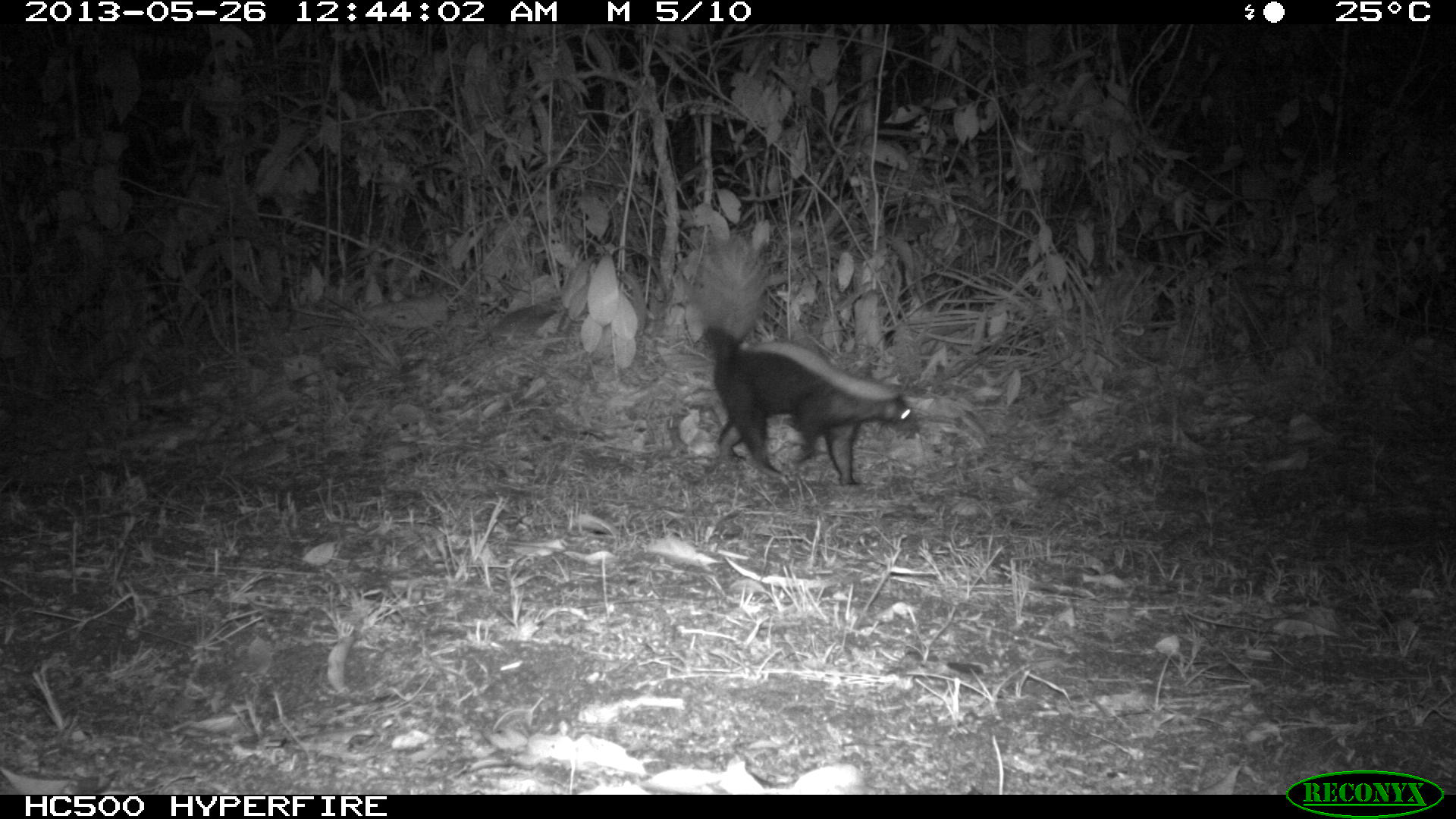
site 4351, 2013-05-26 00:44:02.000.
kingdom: Animalia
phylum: Chordata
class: Mammalia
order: Carnivora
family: Mephitidae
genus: Conepatus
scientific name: Conepatus semistriatus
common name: striped hog-nosed skunk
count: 1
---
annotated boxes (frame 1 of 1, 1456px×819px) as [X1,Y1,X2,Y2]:
conepatus semistriatus: [687,238,922,484]